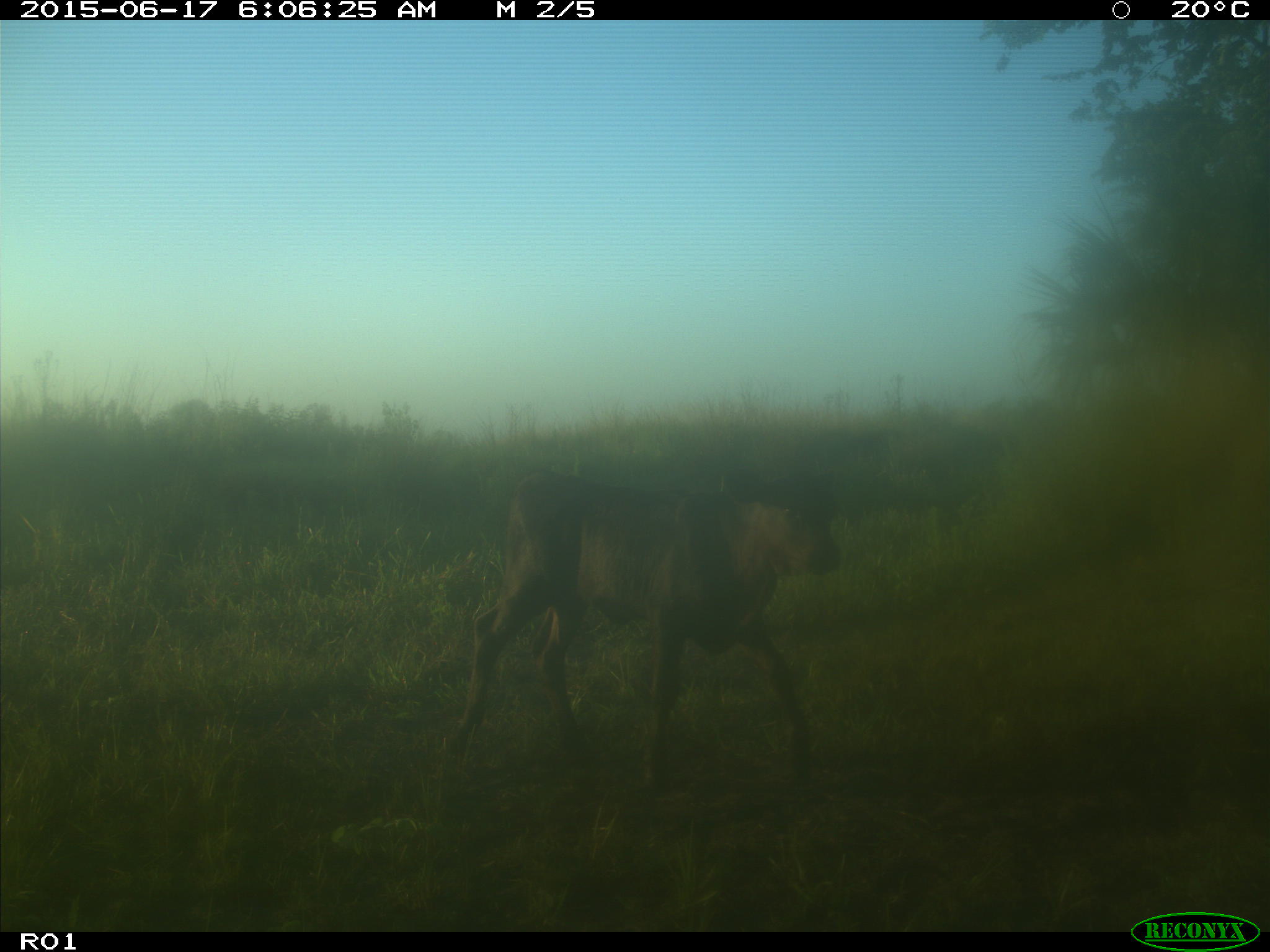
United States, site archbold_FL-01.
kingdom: Animalia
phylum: Chordata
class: Mammalia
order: Artiodactyla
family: Bovidae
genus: Bos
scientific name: Bos taurus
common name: domestic cow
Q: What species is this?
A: Bos taurus (domestic cow).